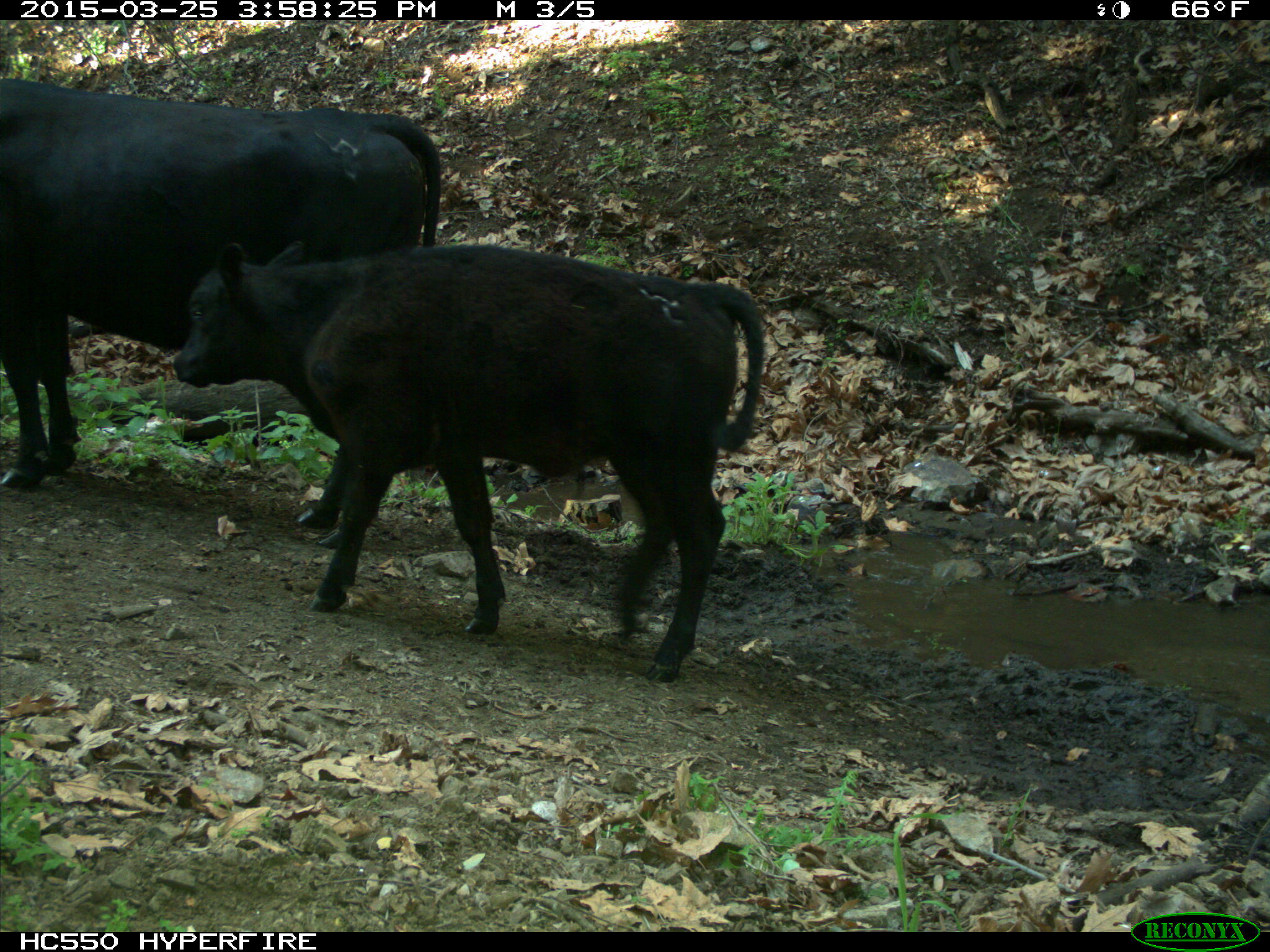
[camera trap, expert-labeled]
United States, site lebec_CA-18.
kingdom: Animalia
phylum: Chordata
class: Mammalia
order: Artiodactyla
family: Bovidae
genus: Bos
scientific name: Bos taurus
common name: domestic cow